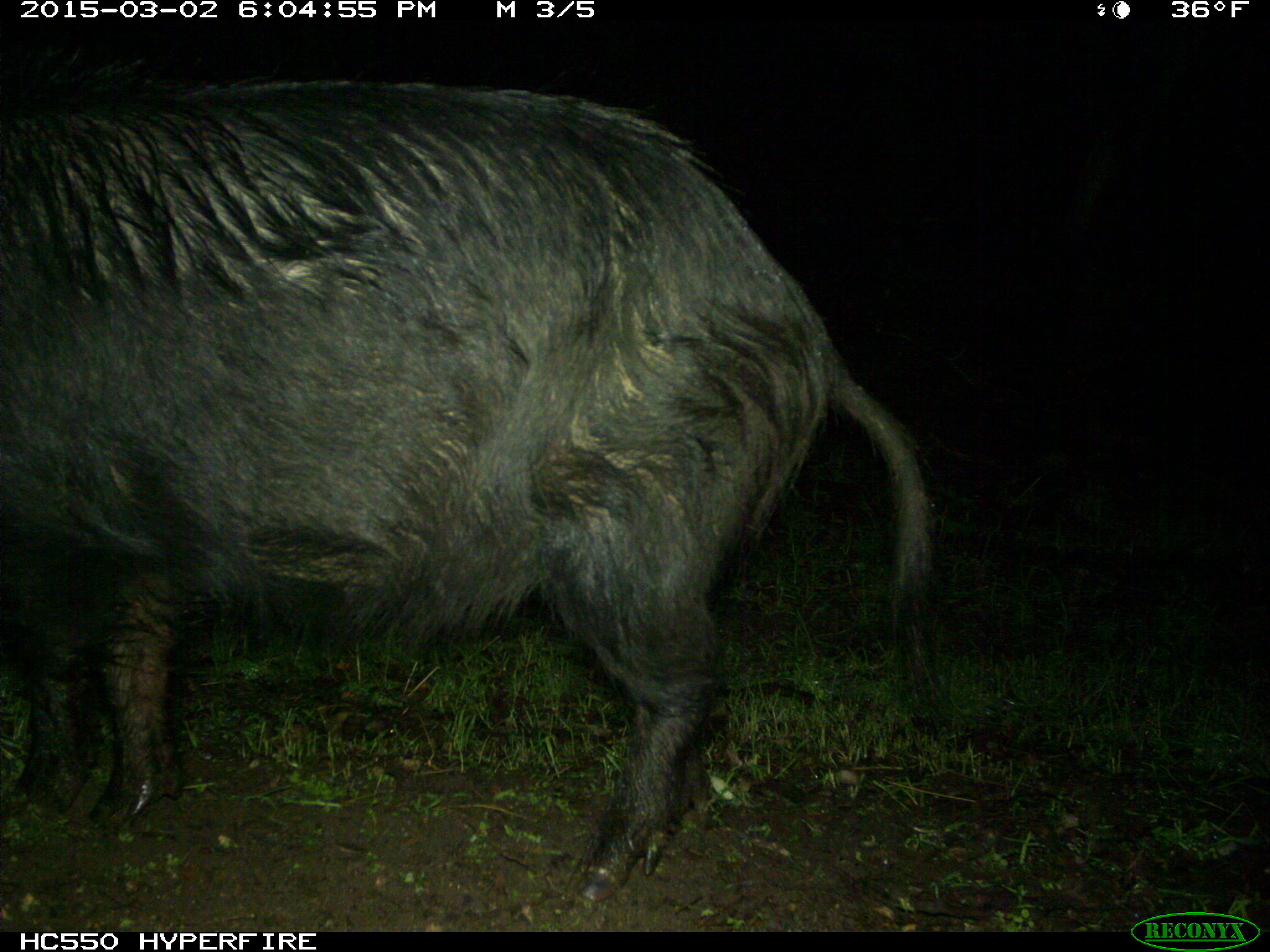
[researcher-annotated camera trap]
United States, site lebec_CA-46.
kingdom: Animalia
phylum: Chordata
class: Mammalia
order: Artiodactyla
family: Suidae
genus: Sus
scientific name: Sus scrofa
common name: wild boar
Sus scrofa (wild boar).